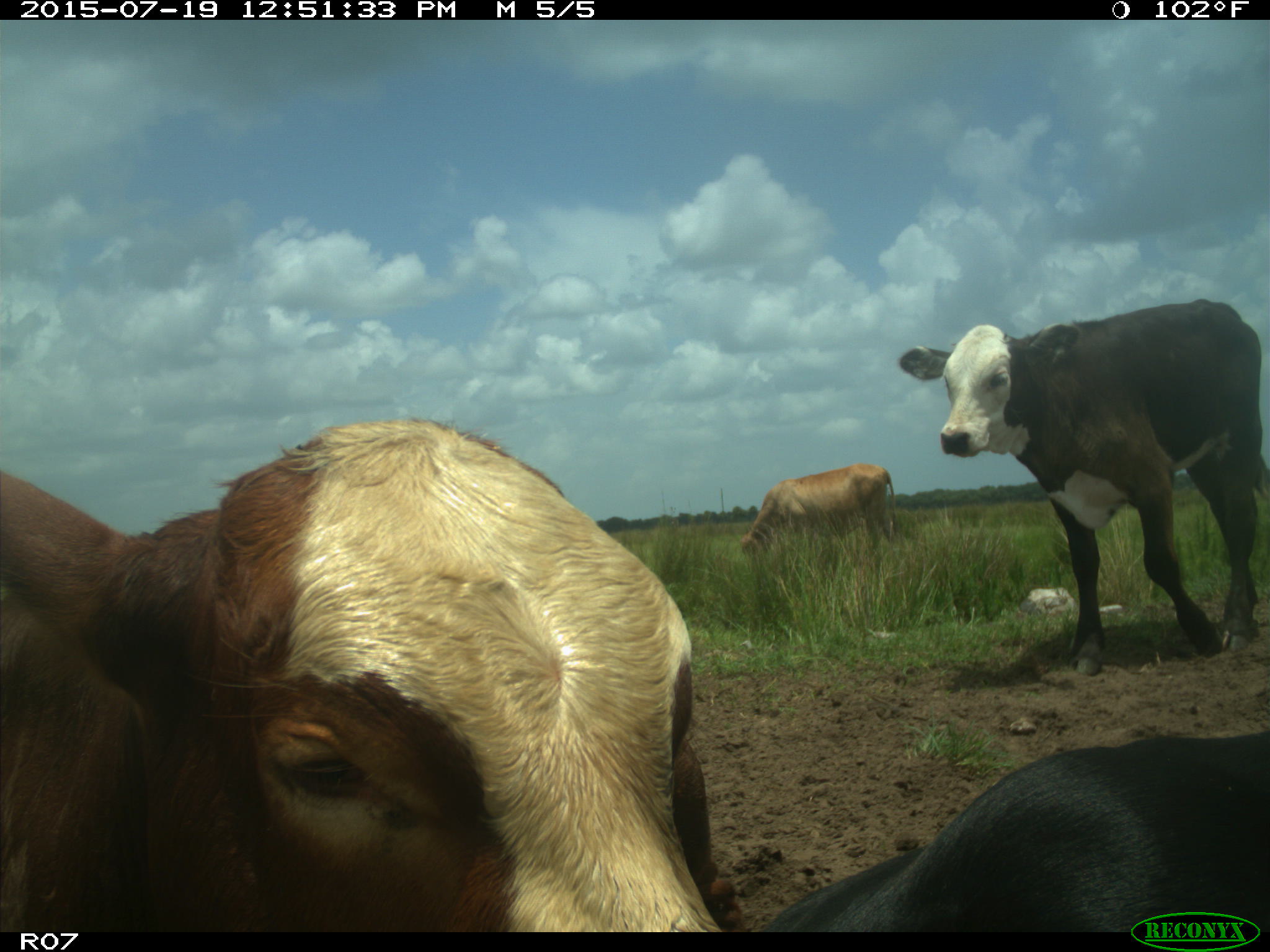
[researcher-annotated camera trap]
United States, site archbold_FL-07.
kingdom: Animalia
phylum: Chordata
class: Mammalia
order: Artiodactyla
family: Bovidae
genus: Bos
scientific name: Bos taurus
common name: domestic cow